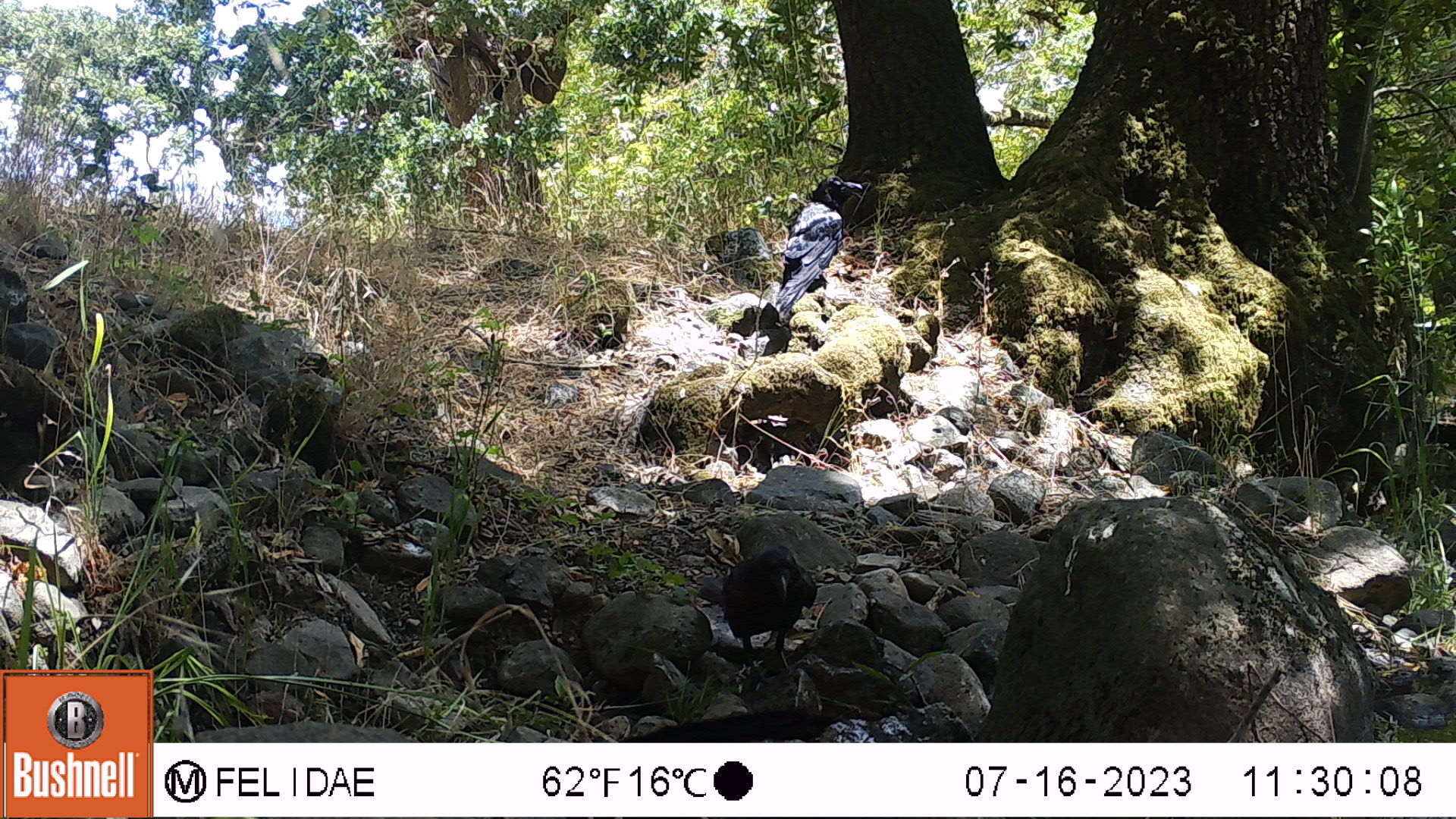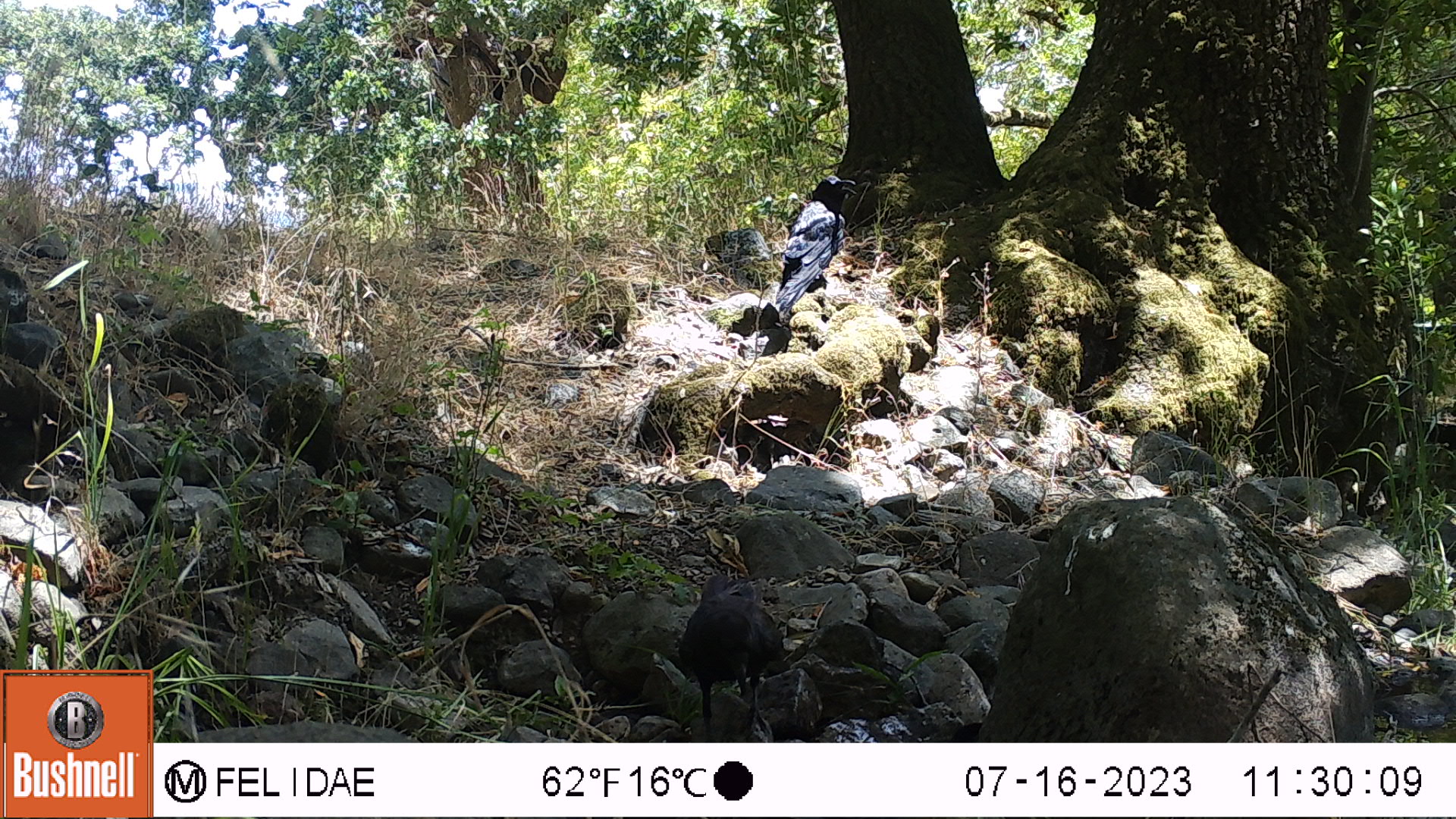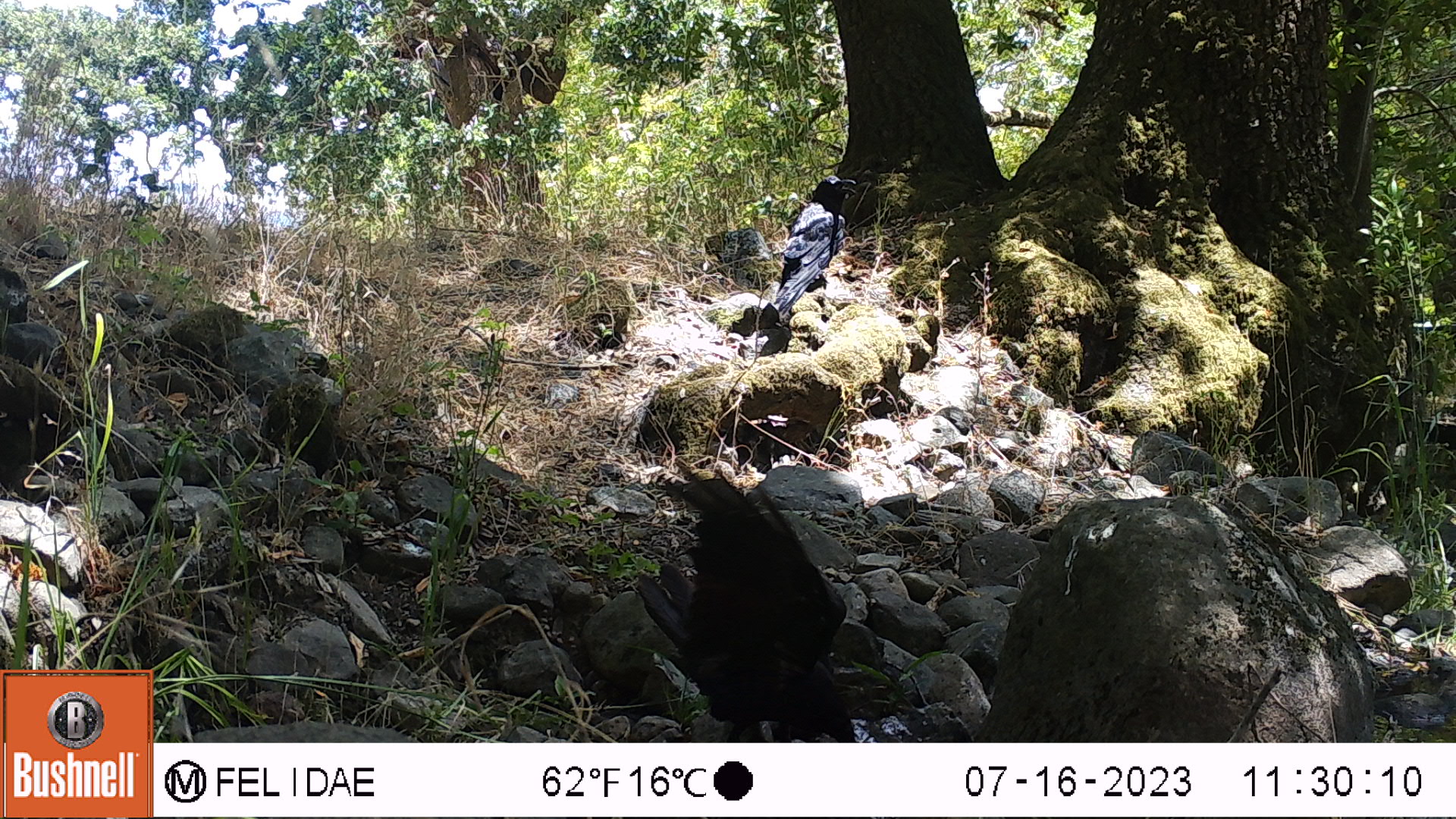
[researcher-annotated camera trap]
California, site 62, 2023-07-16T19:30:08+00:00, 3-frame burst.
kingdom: Animalia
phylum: Chordata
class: Aves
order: Passeriformes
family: Corvidae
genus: Corvus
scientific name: Corvus brachyrhynchos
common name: american crow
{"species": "american crow (Corvus brachyrhynchos)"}